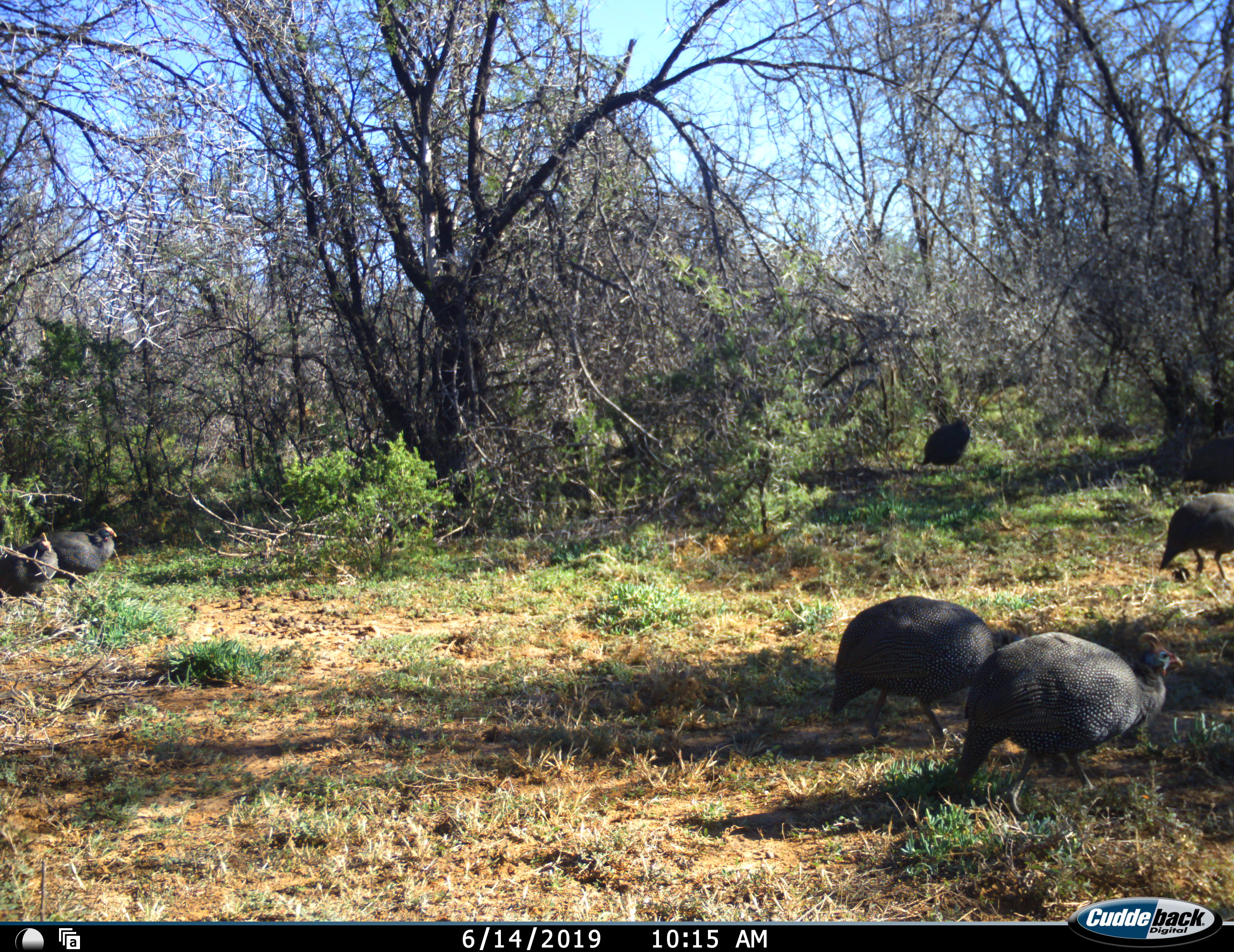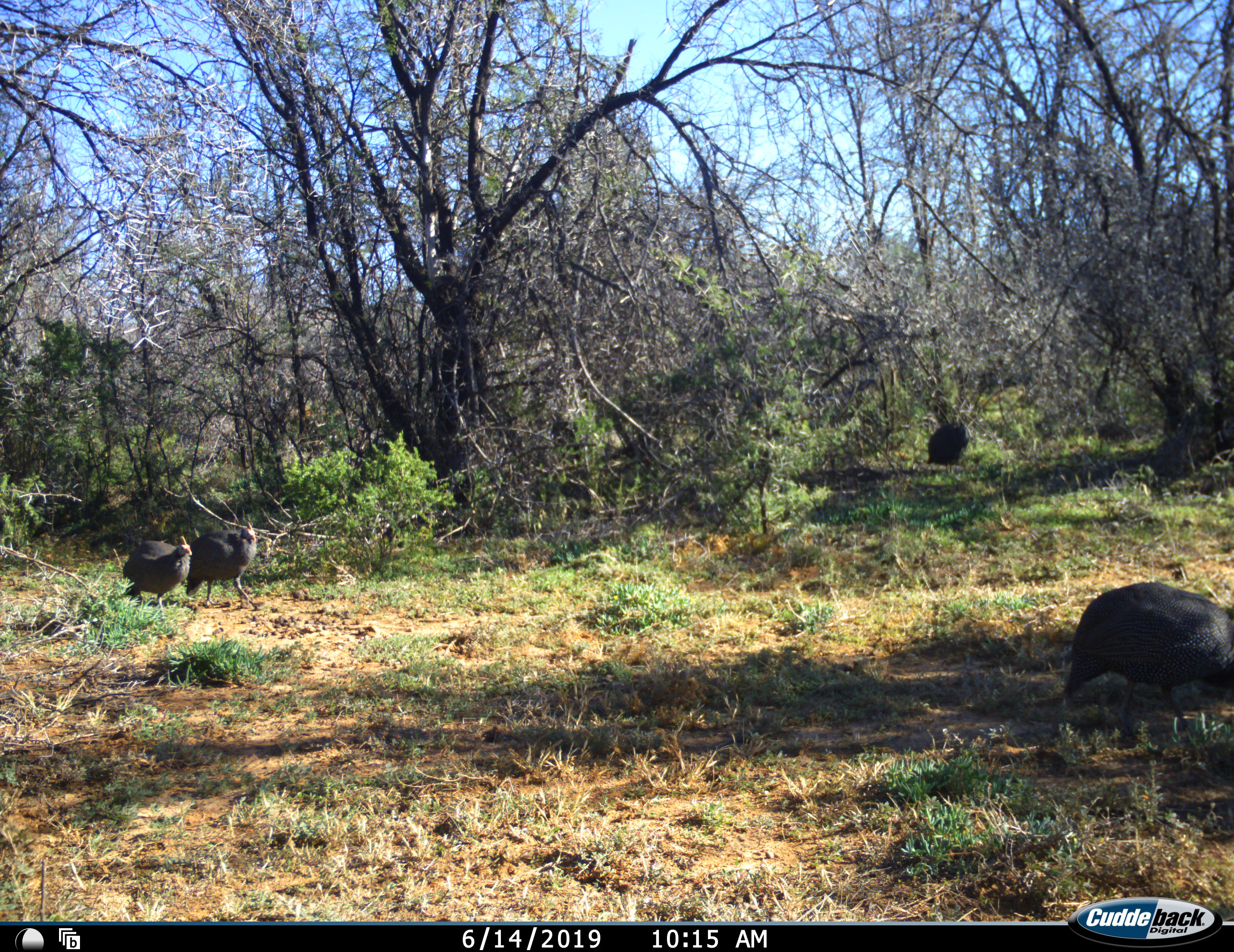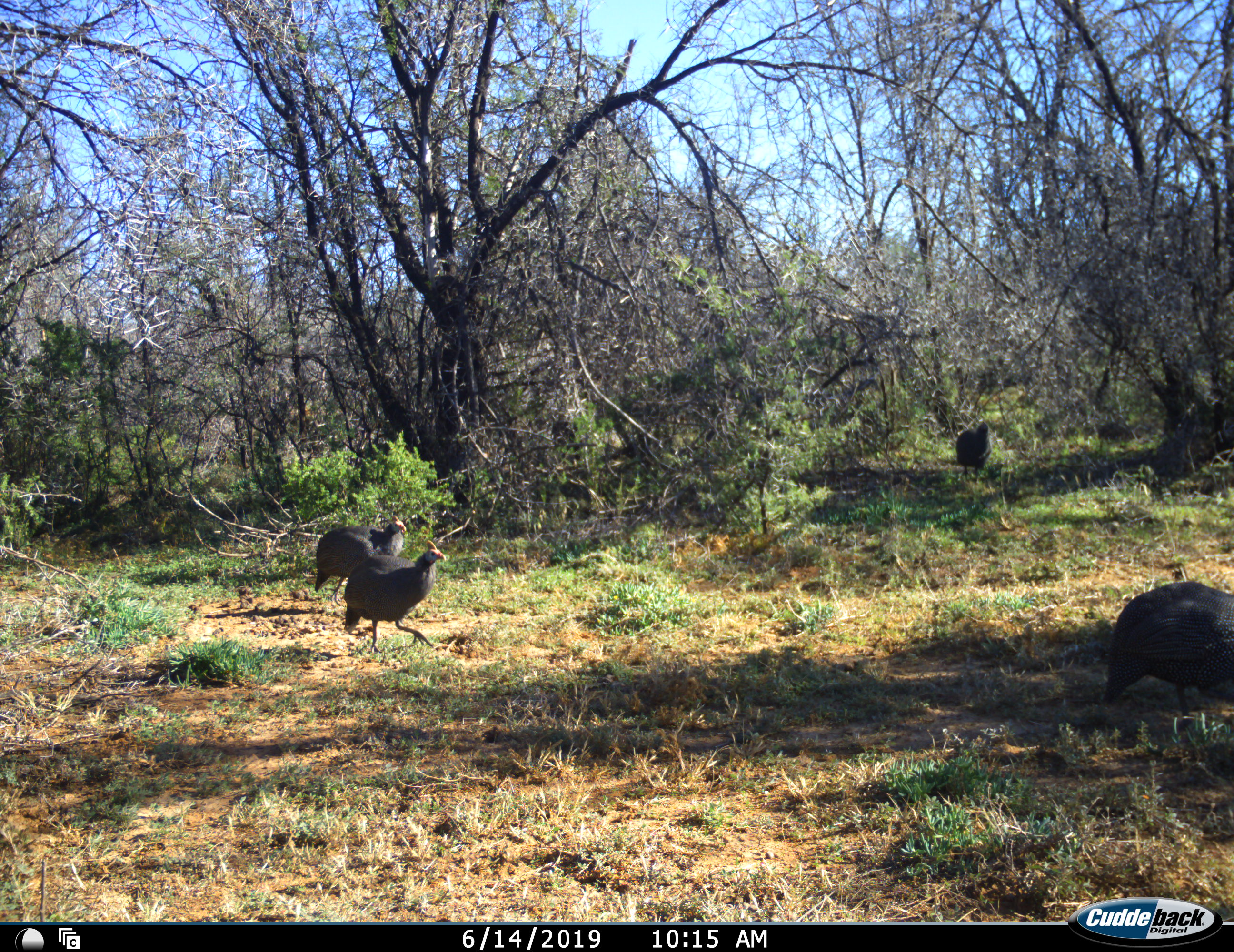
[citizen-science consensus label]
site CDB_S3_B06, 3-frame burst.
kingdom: Animalia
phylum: Chordata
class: Aves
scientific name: Aves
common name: bird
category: birdother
Birdother (bird) (Aves), count 6. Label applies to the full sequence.